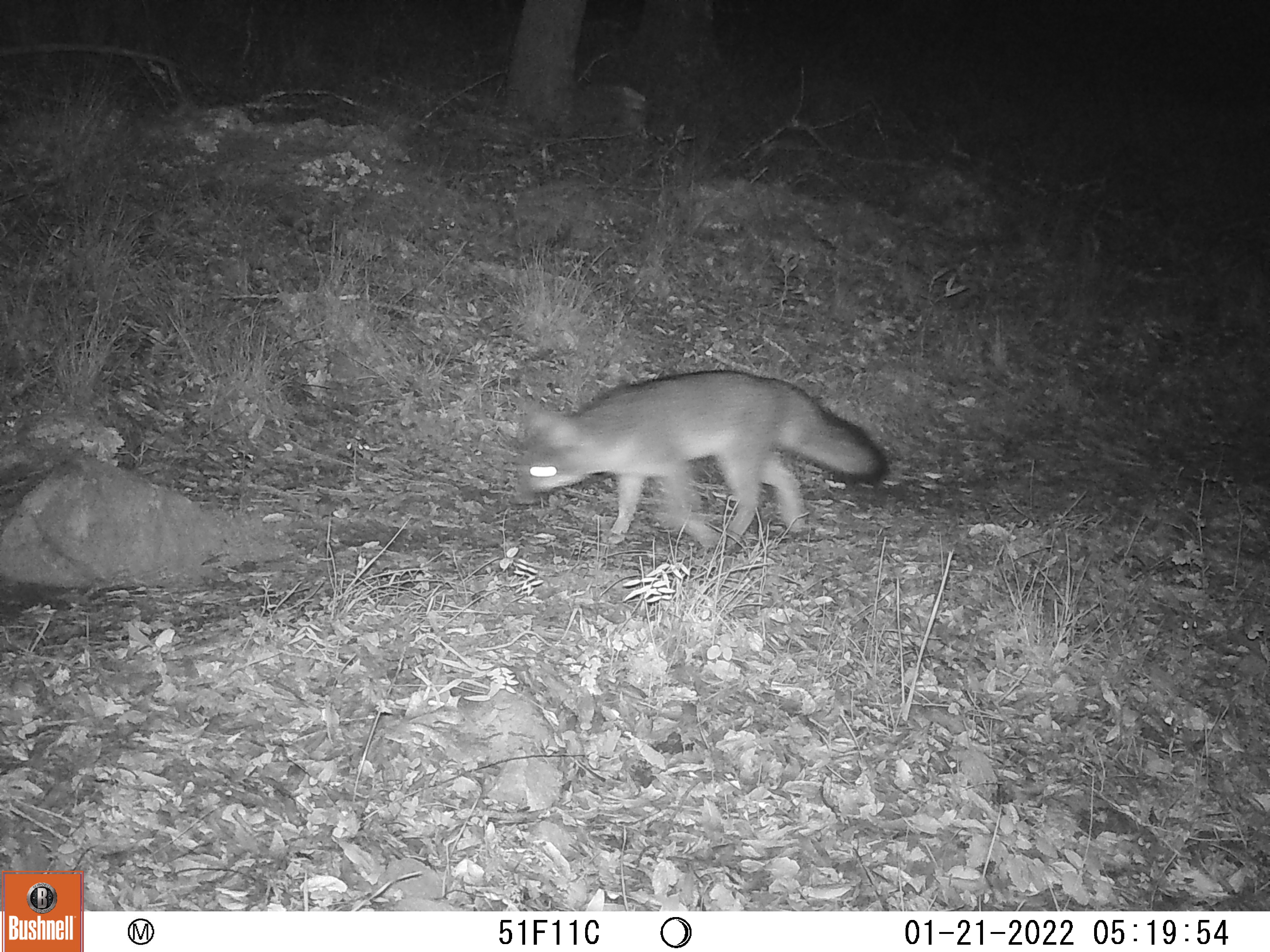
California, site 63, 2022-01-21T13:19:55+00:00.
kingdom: Animalia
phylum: Chordata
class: Mammalia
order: Carnivora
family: Canidae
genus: Urocyon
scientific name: Urocyon cinereoargenteus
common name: gray fox